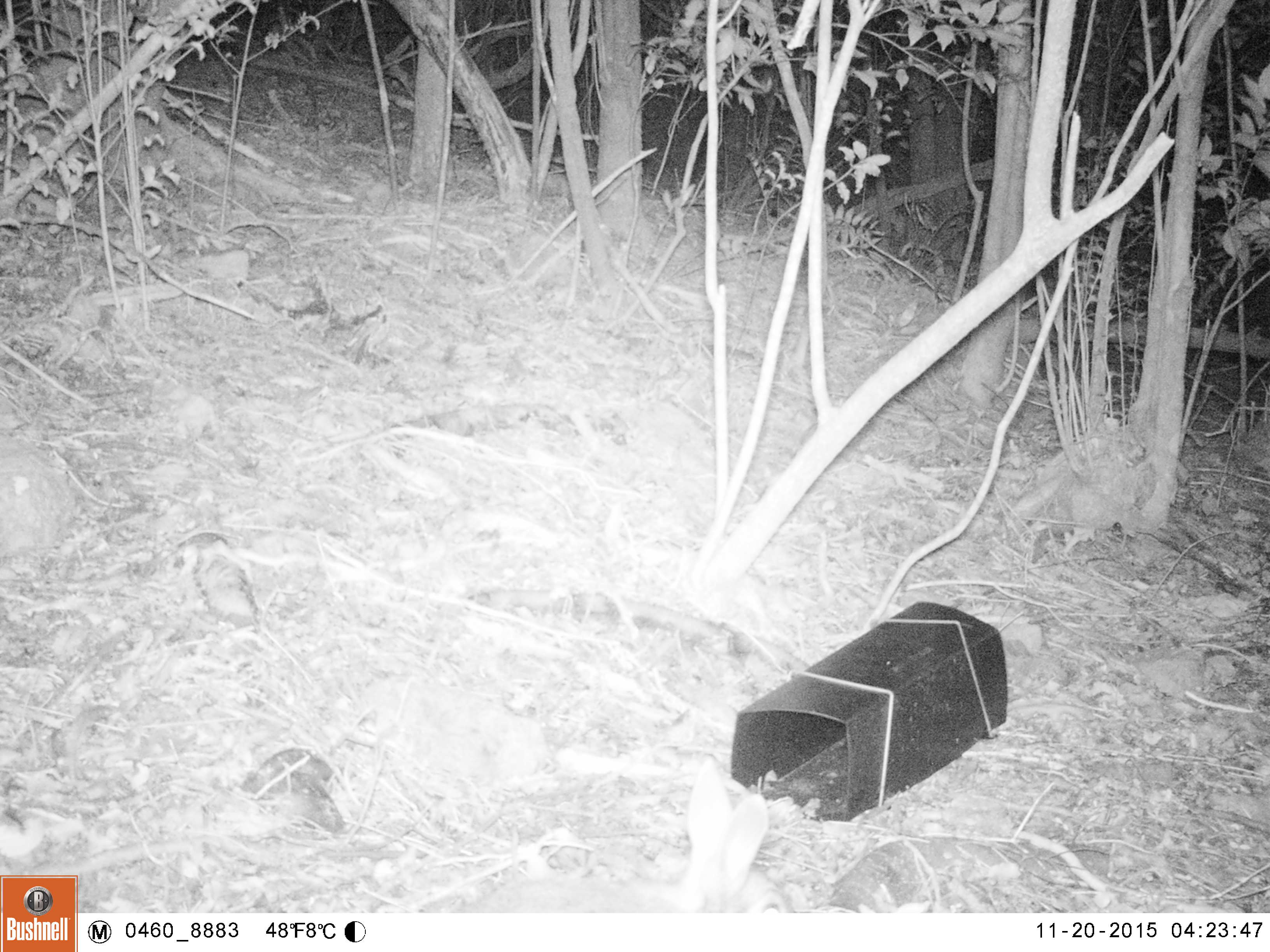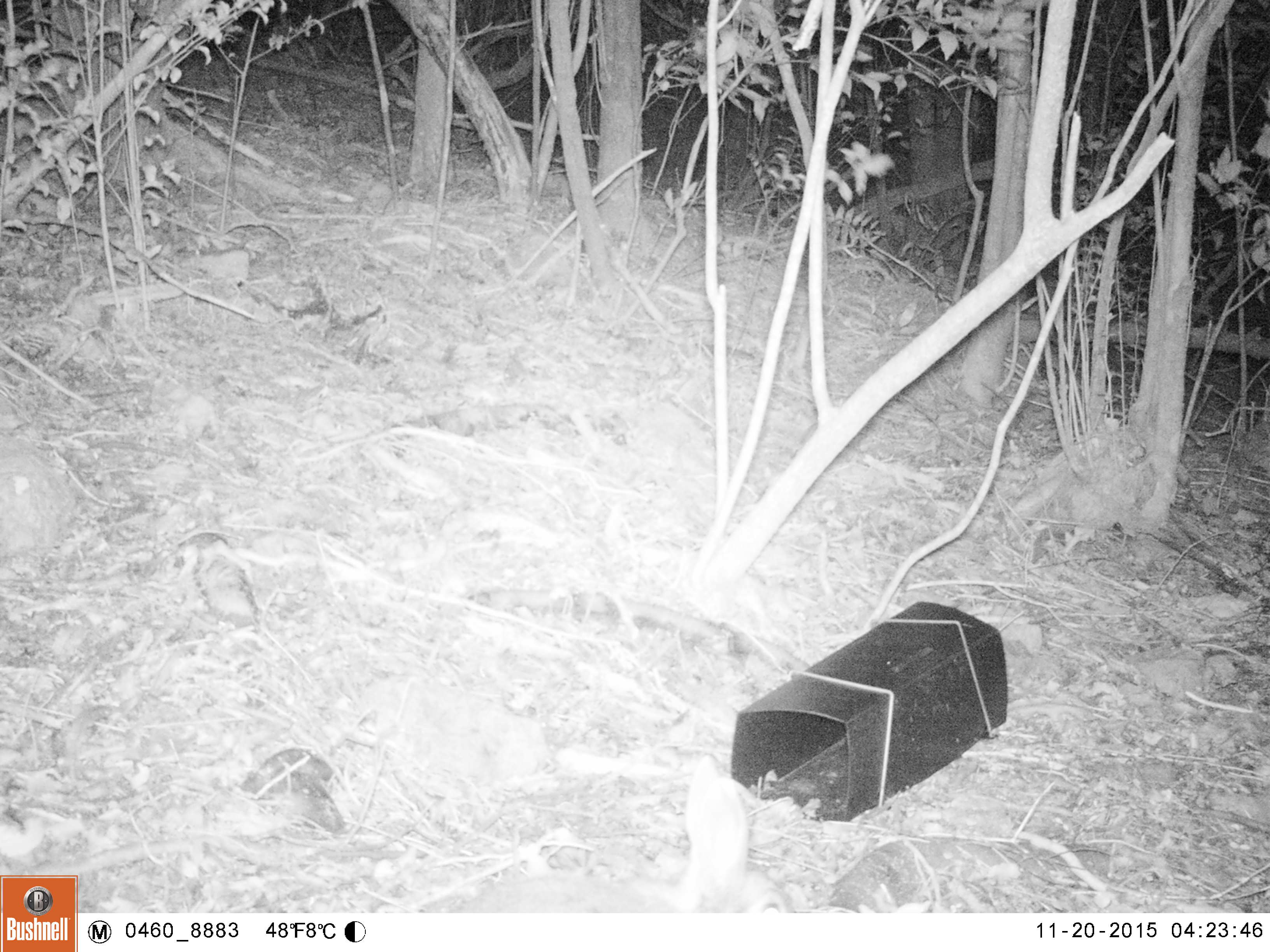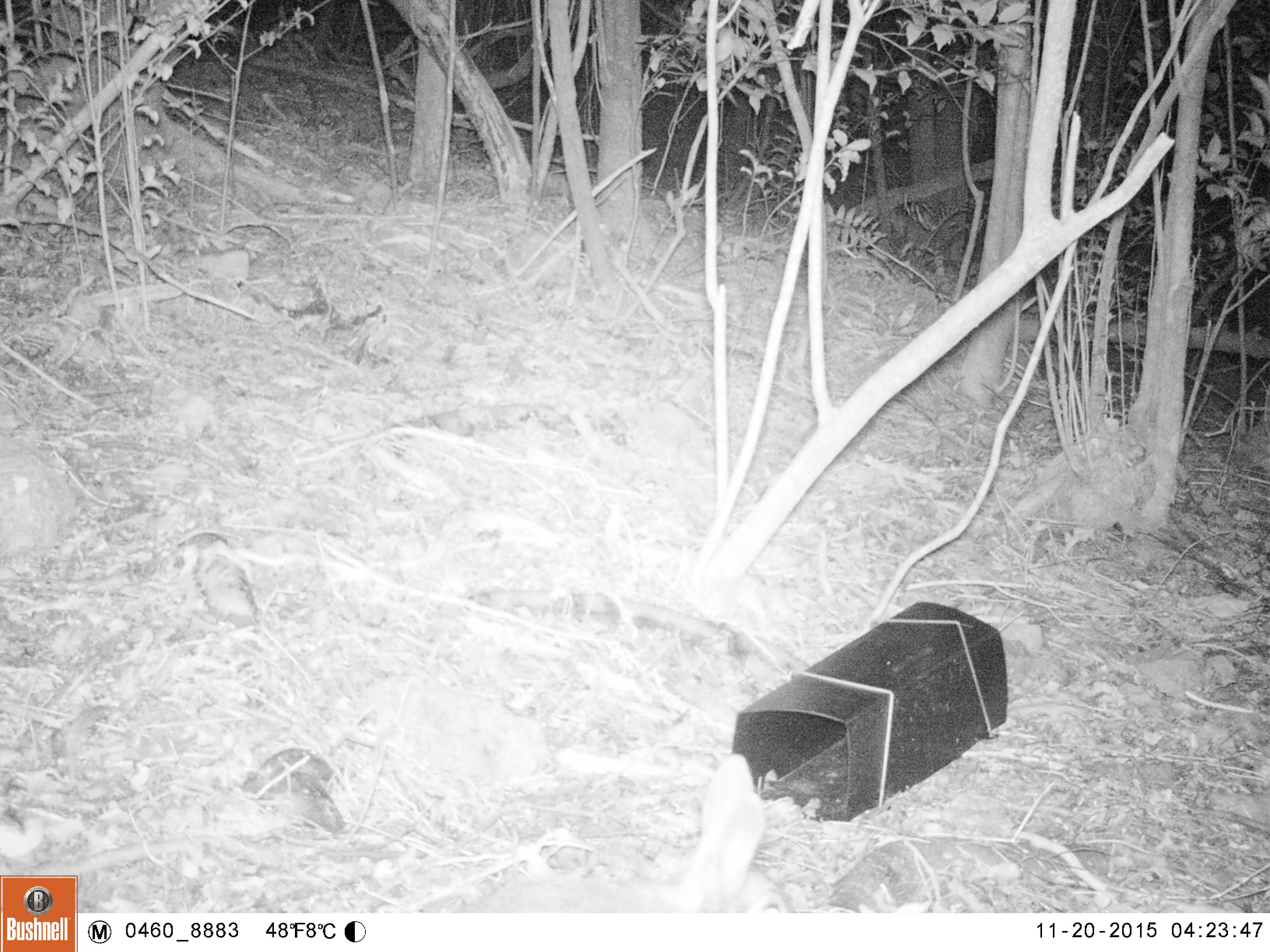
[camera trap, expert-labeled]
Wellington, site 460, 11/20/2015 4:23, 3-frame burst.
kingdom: Animalia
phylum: Chordata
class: Mammalia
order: Lagomorpha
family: Leporidae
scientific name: Leporidae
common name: rabbit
Rabbit (Leporidae).